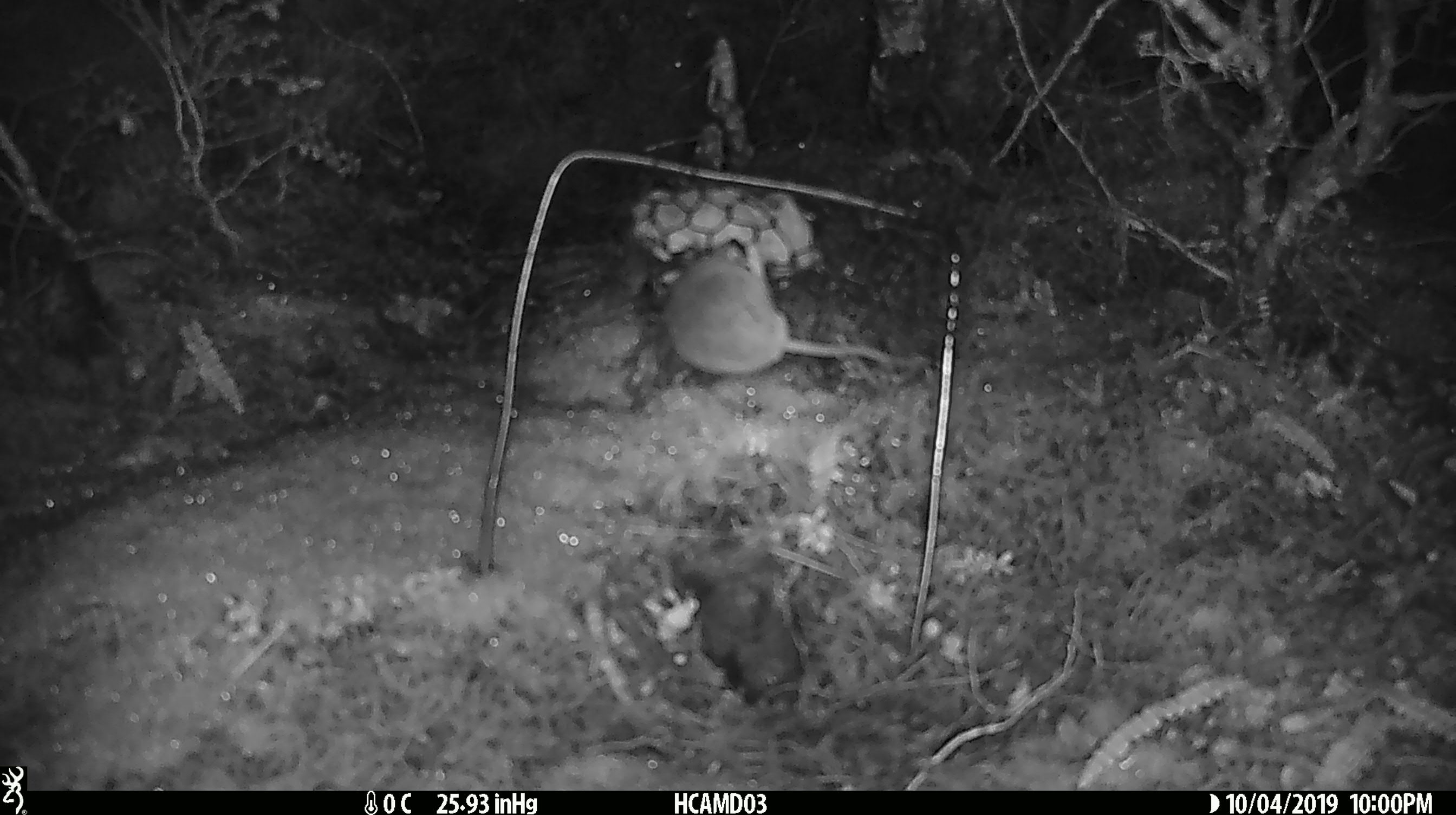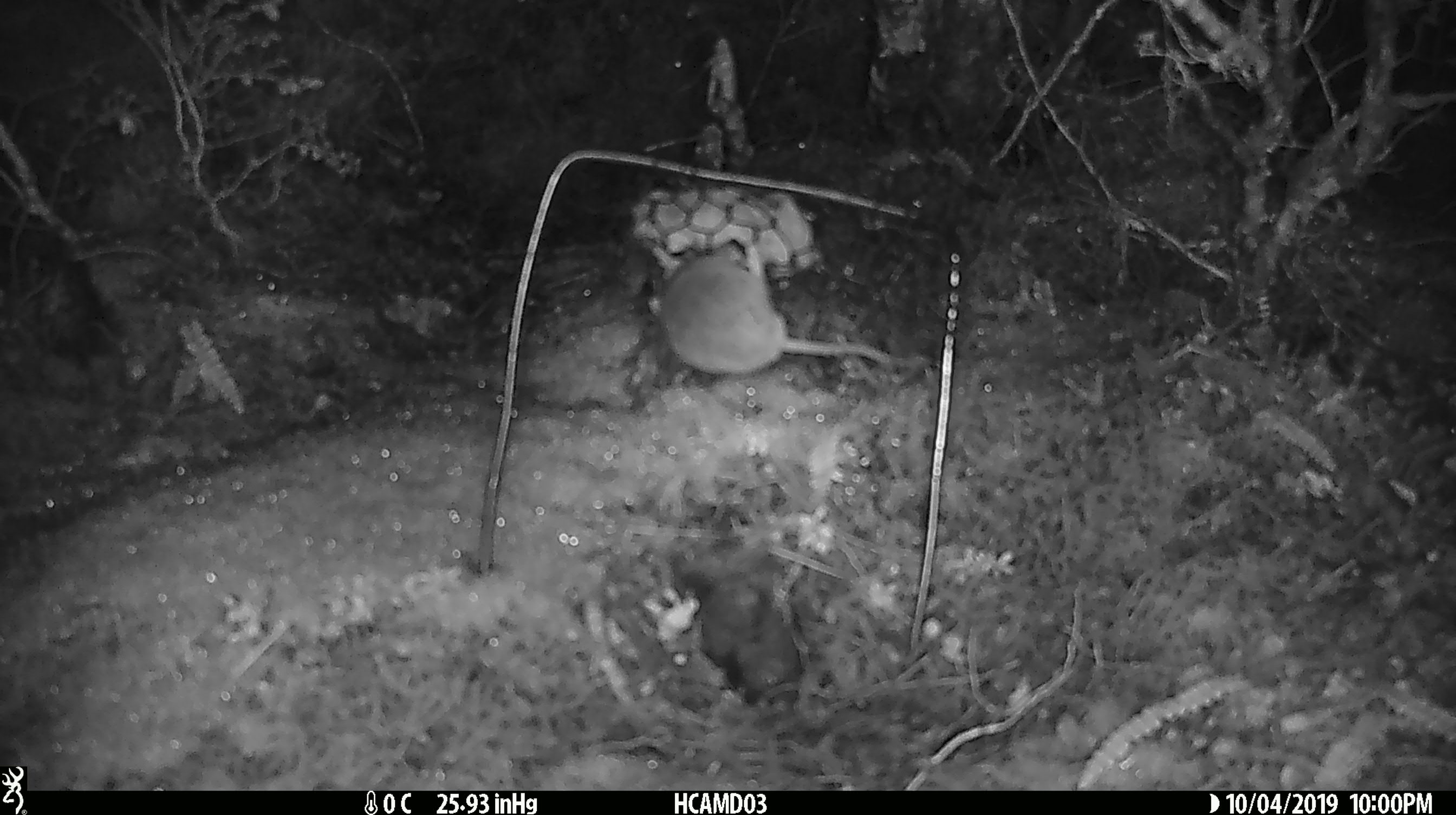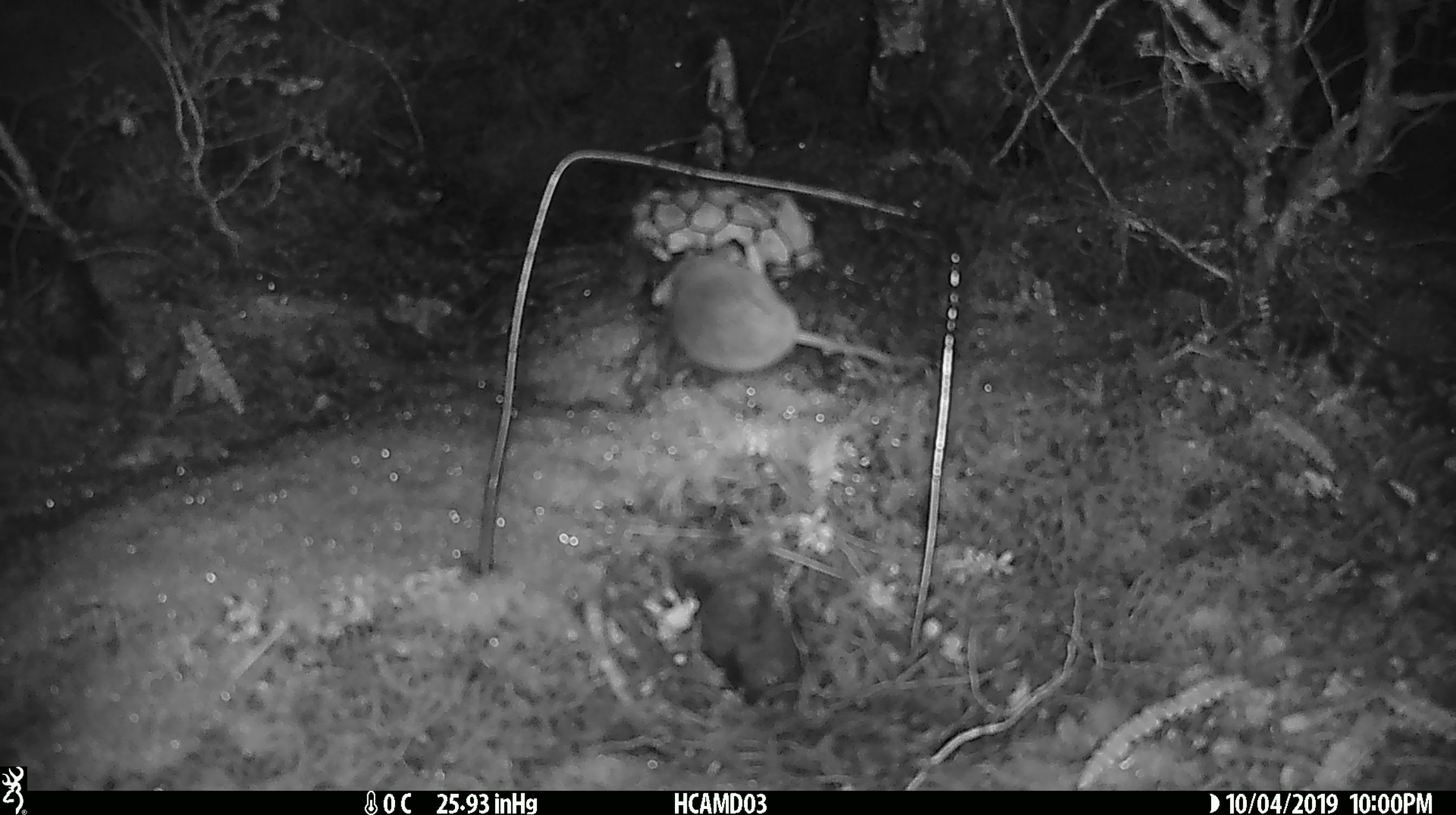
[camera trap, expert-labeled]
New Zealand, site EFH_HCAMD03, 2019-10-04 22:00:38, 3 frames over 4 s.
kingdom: Animalia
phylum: Chordata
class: Mammalia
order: Rodentia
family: Muridae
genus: Mus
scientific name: Mus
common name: mouse